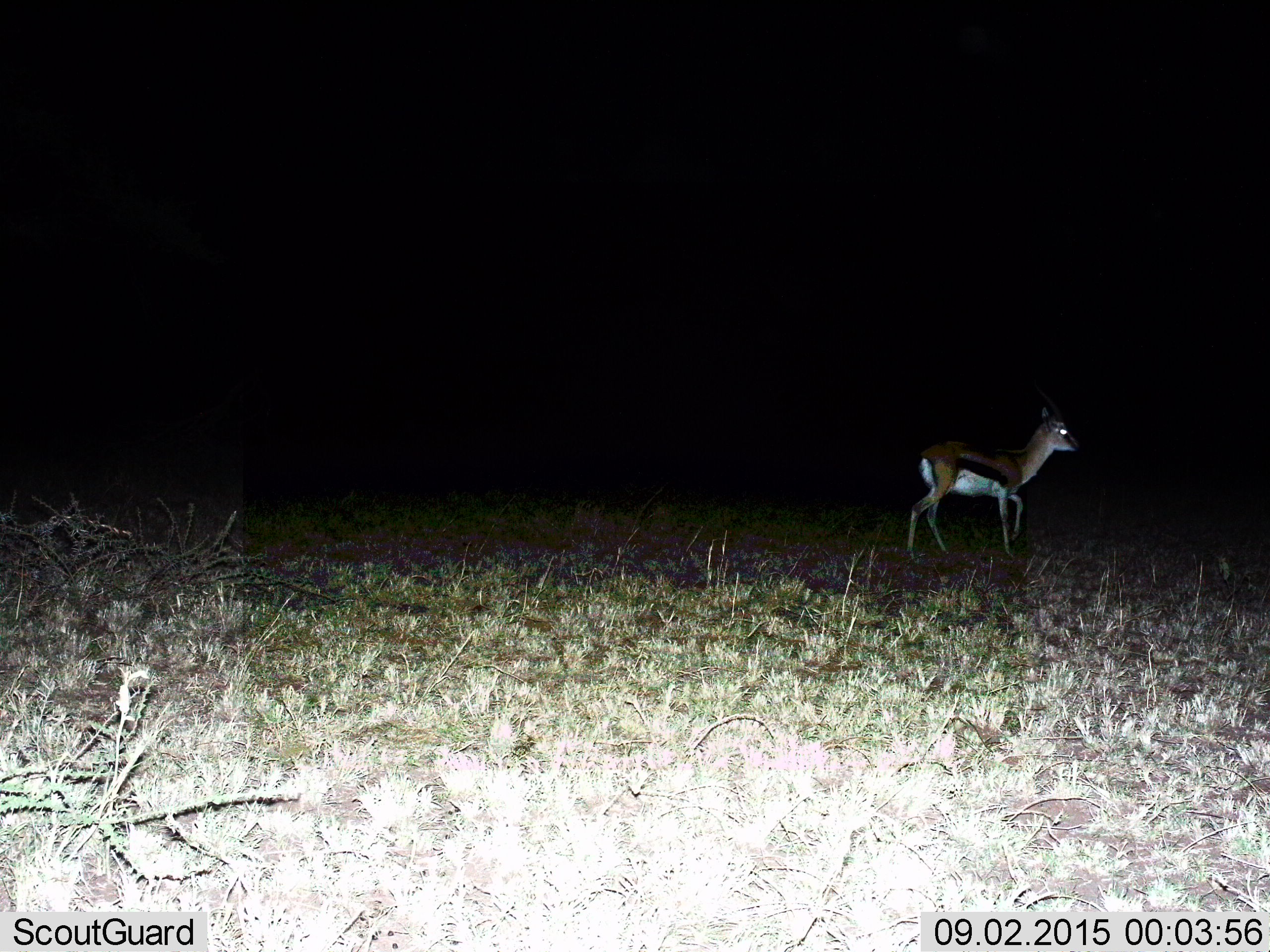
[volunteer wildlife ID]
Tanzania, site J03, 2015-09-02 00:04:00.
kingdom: Animalia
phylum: Chordata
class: Mammalia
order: Artiodactyla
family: Bovidae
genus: Eudorcas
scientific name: Eudorcas thomsonii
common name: thomson's gazelle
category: gazellethomsons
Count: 1.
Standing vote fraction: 12%.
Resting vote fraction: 0%.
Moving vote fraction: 88%.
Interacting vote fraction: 0%.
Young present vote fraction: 25%.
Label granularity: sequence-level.